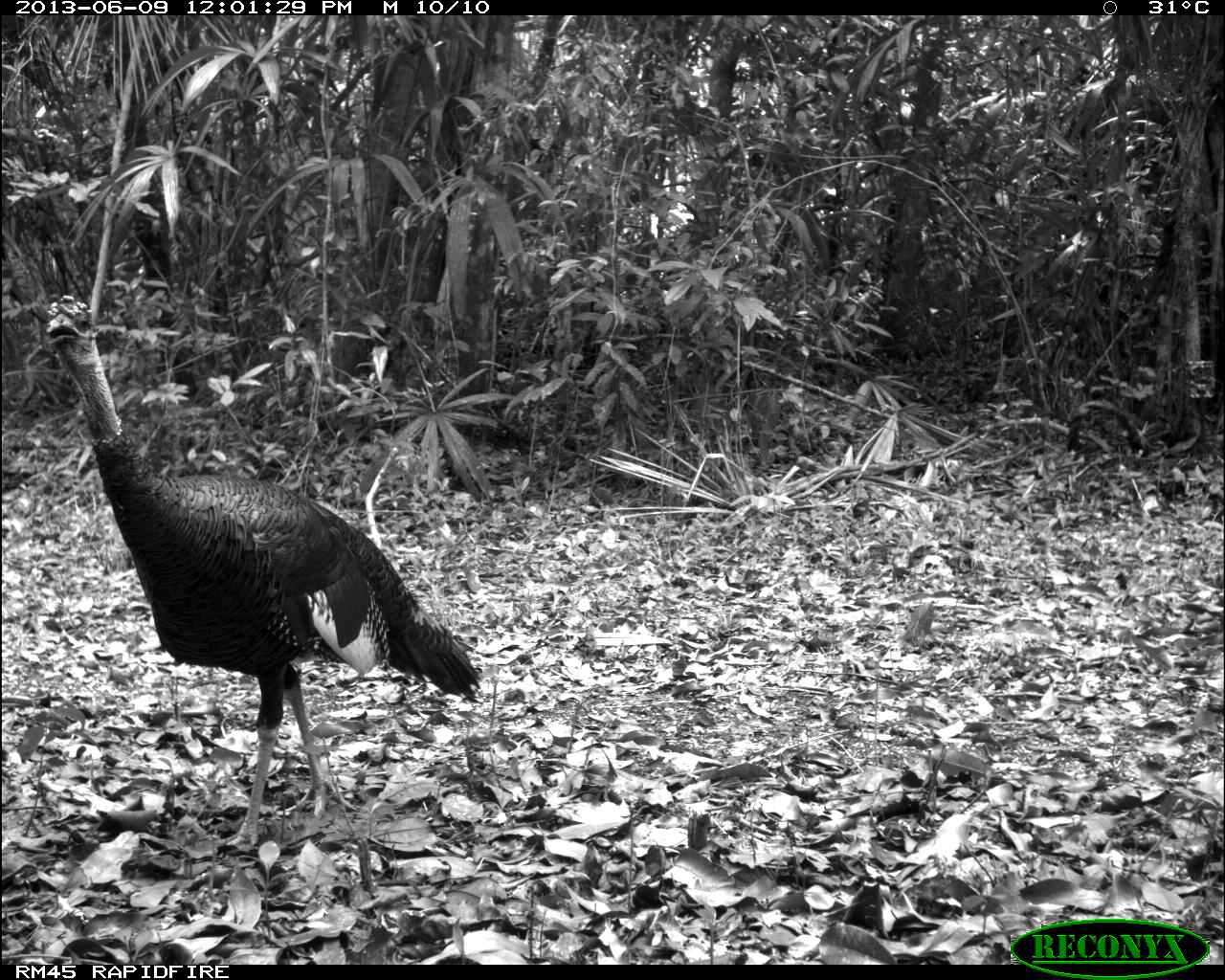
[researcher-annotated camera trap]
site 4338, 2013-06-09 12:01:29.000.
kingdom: Animalia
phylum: Chordata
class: Aves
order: Galliformes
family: Phasianidae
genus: Meleagris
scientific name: Meleagris ocellata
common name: ocellated turkey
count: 1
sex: male